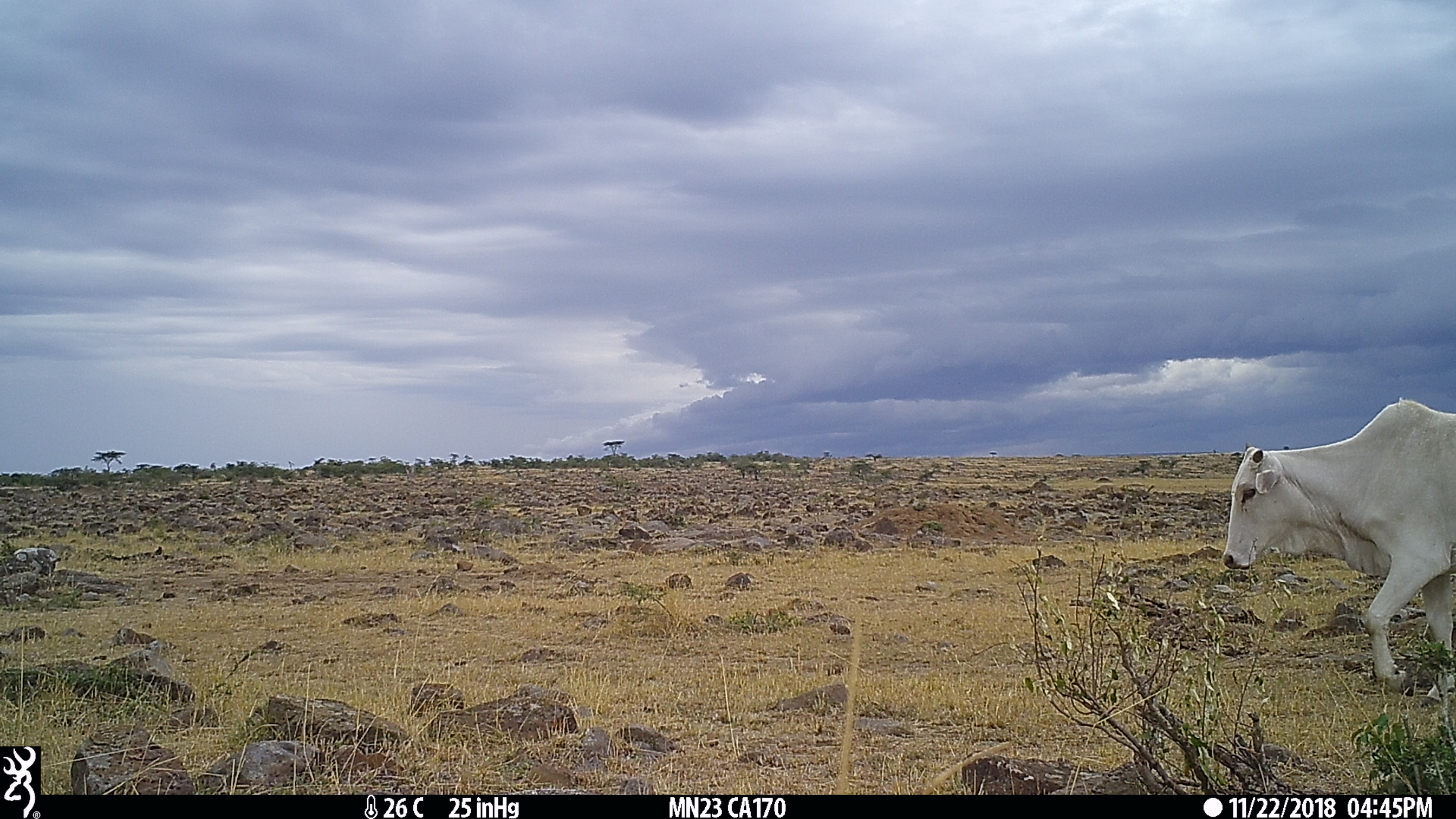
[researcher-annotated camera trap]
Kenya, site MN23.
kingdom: Animalia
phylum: Chordata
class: Mammalia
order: Artiodactyla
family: Bovidae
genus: Bos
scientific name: Bos taurus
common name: cattle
Cattle (Bos taurus).